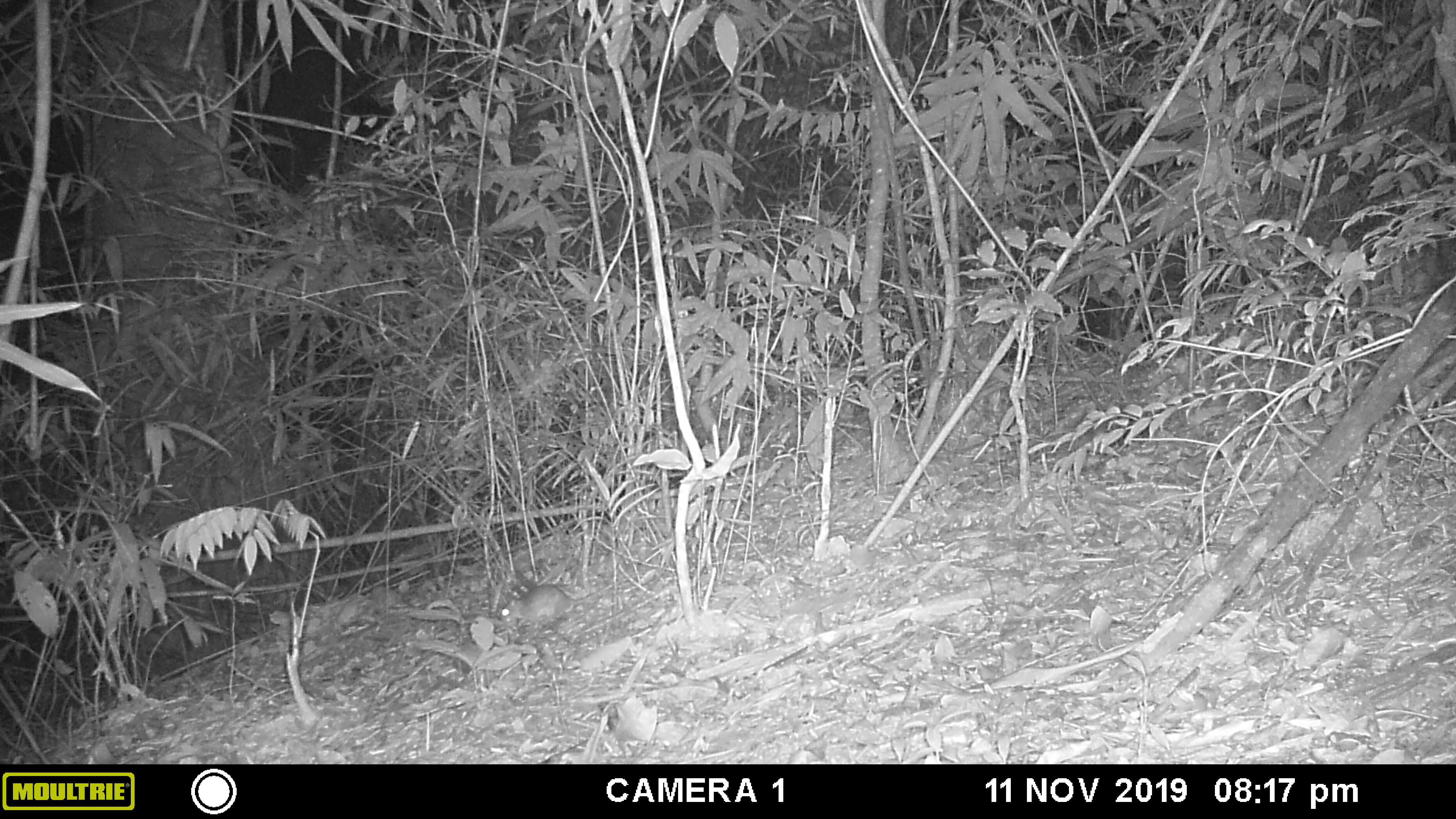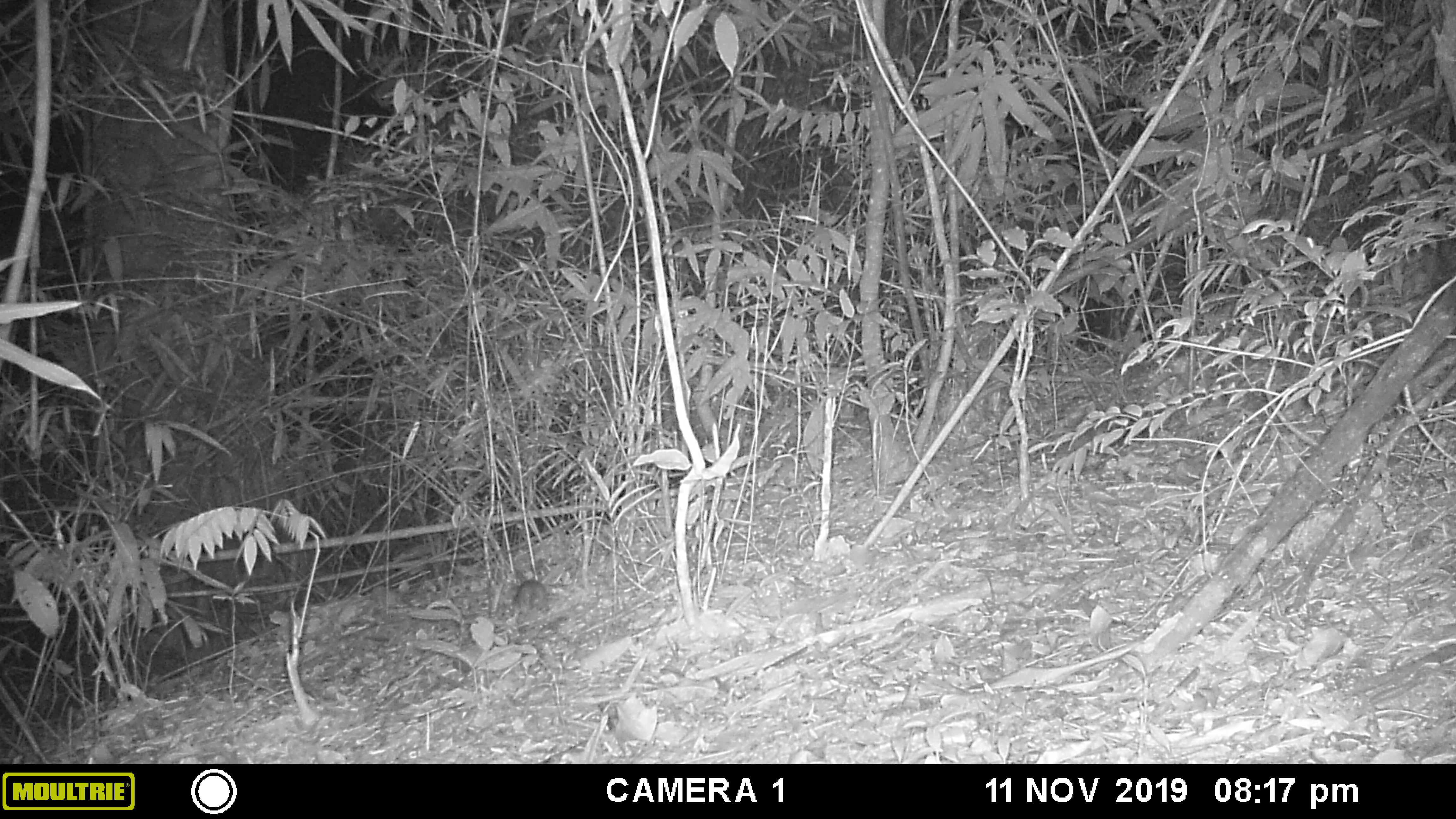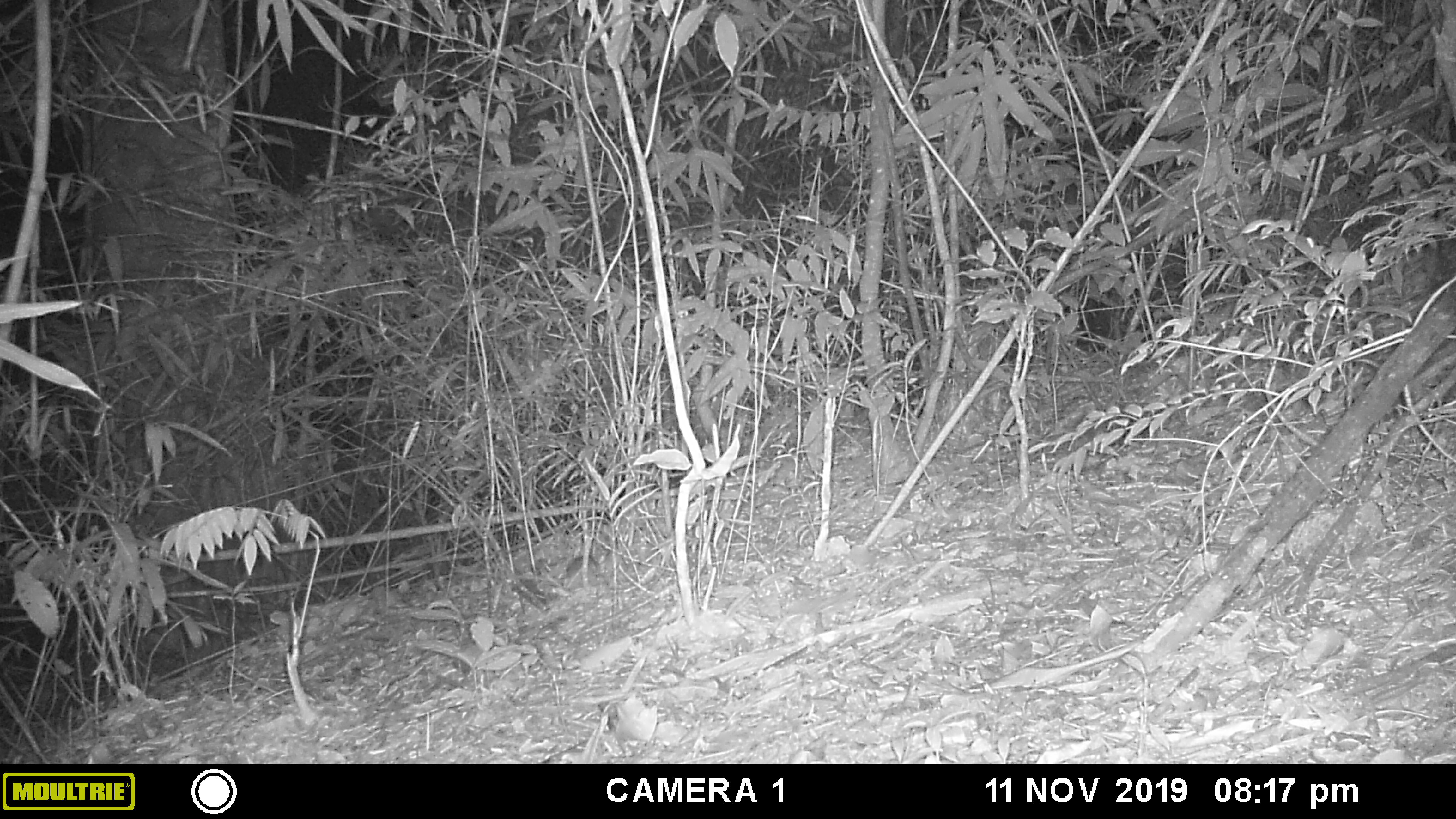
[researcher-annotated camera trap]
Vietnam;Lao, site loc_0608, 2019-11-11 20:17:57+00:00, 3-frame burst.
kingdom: Animalia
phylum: Chordata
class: Mammalia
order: Rodentia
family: Muridae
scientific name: Muridae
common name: old-world mice and rats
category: unidentified murid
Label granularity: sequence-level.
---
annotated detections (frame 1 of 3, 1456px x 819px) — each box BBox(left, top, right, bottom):
unidentified murid: BBox(499, 581, 614, 628)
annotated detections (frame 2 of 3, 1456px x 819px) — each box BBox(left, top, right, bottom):
unidentified murid: BBox(510, 578, 549, 615)